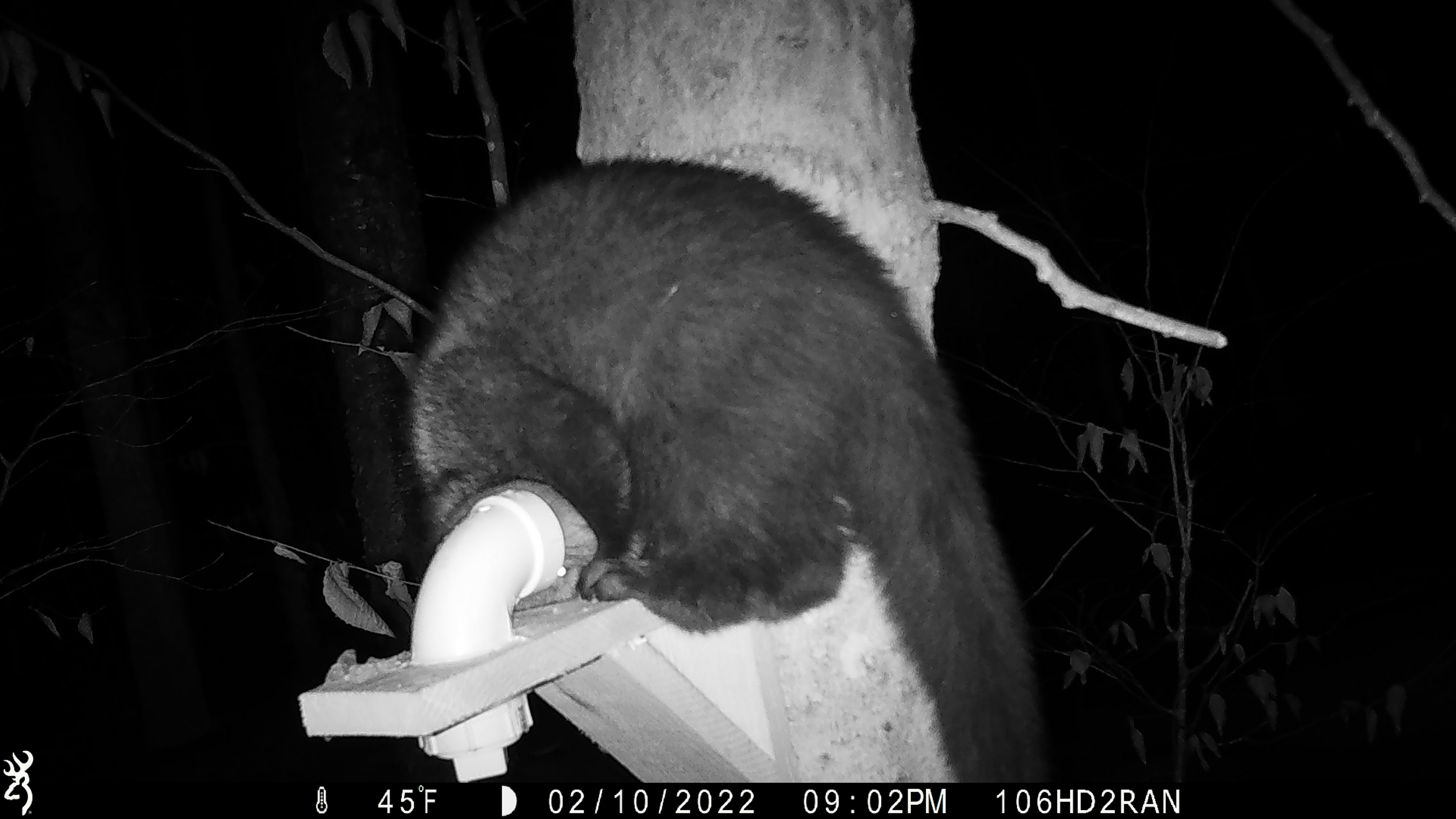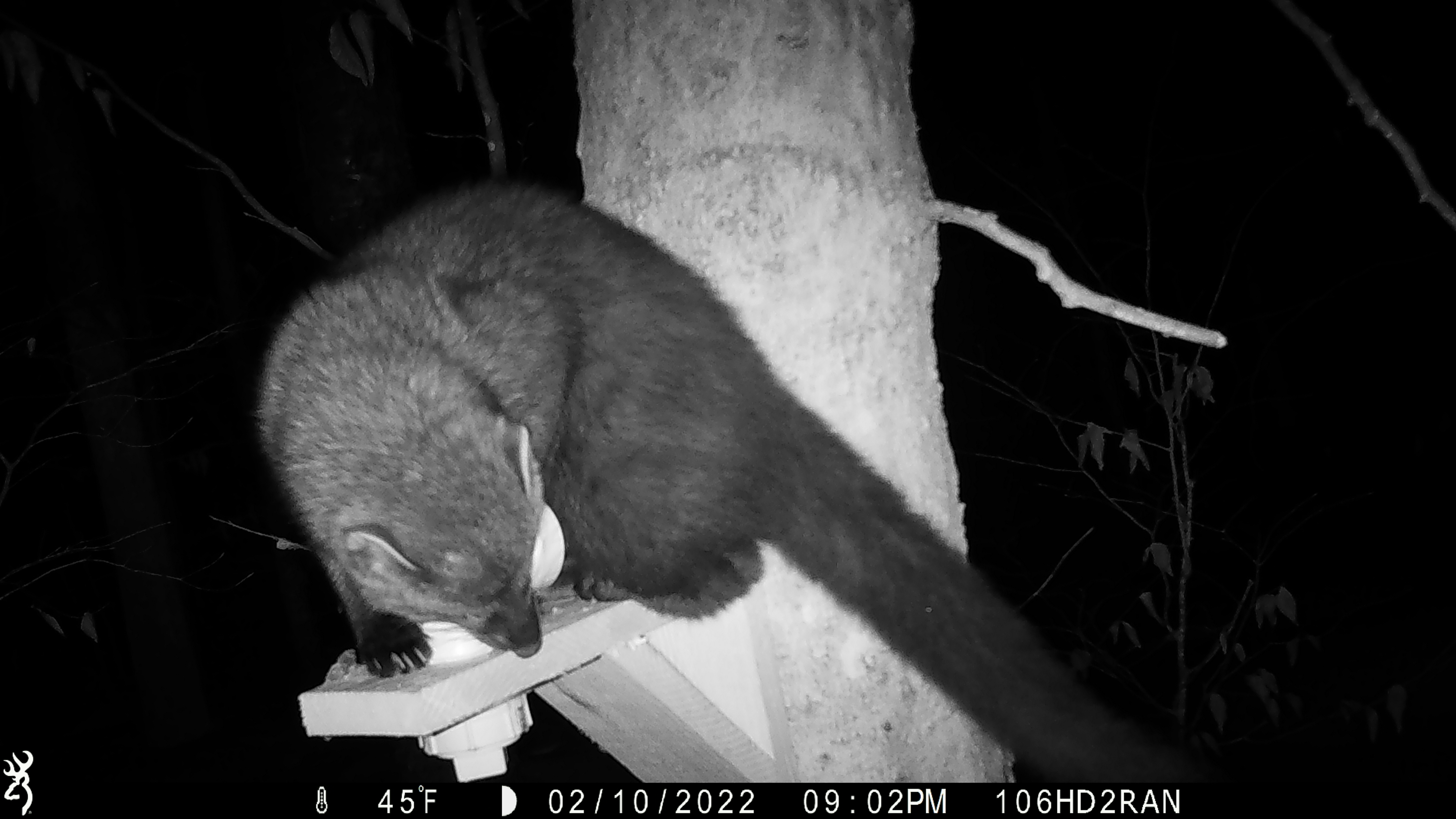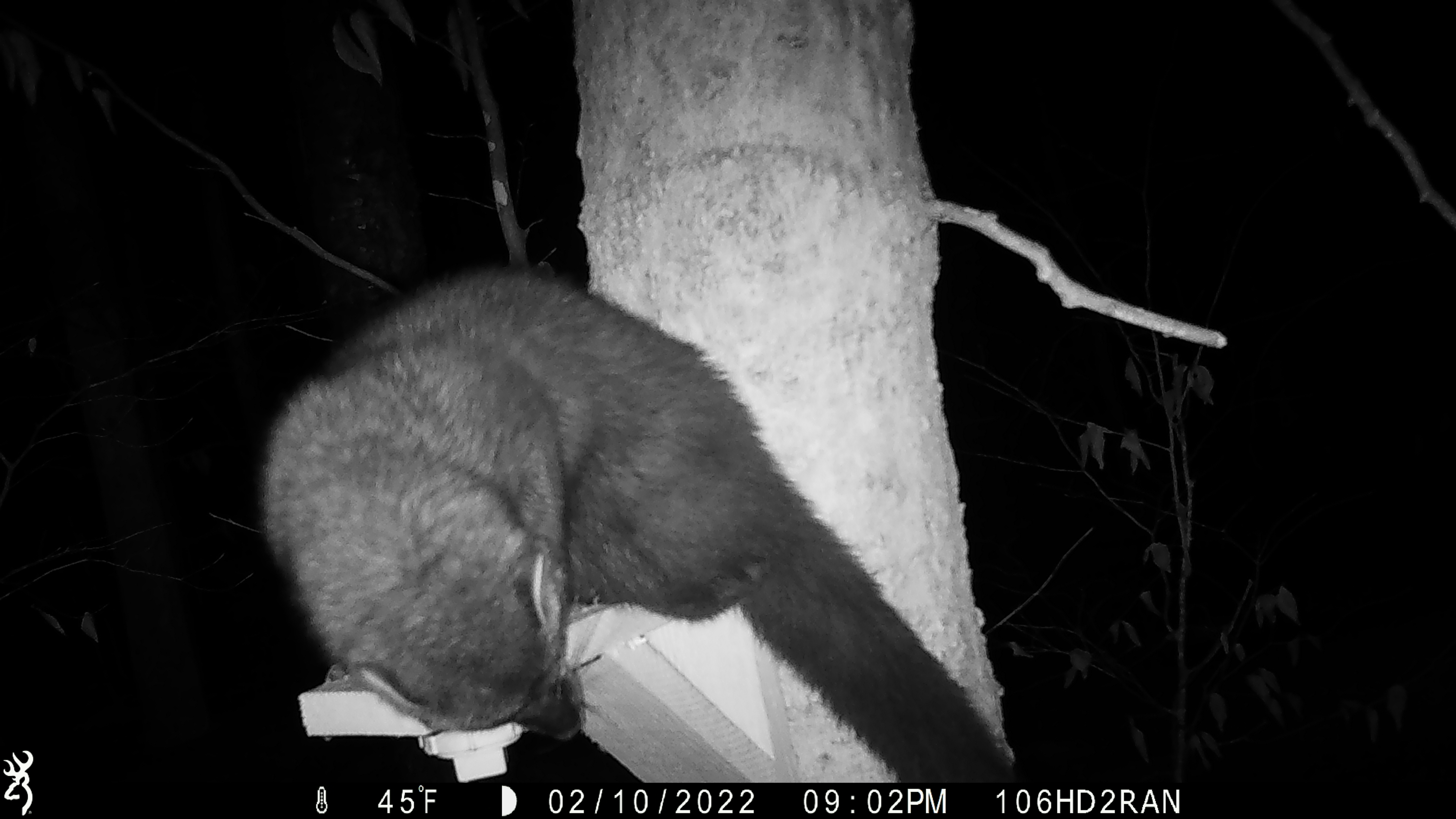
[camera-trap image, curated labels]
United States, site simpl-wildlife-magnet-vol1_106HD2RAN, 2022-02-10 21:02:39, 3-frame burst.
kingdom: Animalia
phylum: Chordata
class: Mammalia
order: Carnivora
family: Mustelidae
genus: Pekania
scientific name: Pekania pennanti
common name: fisher